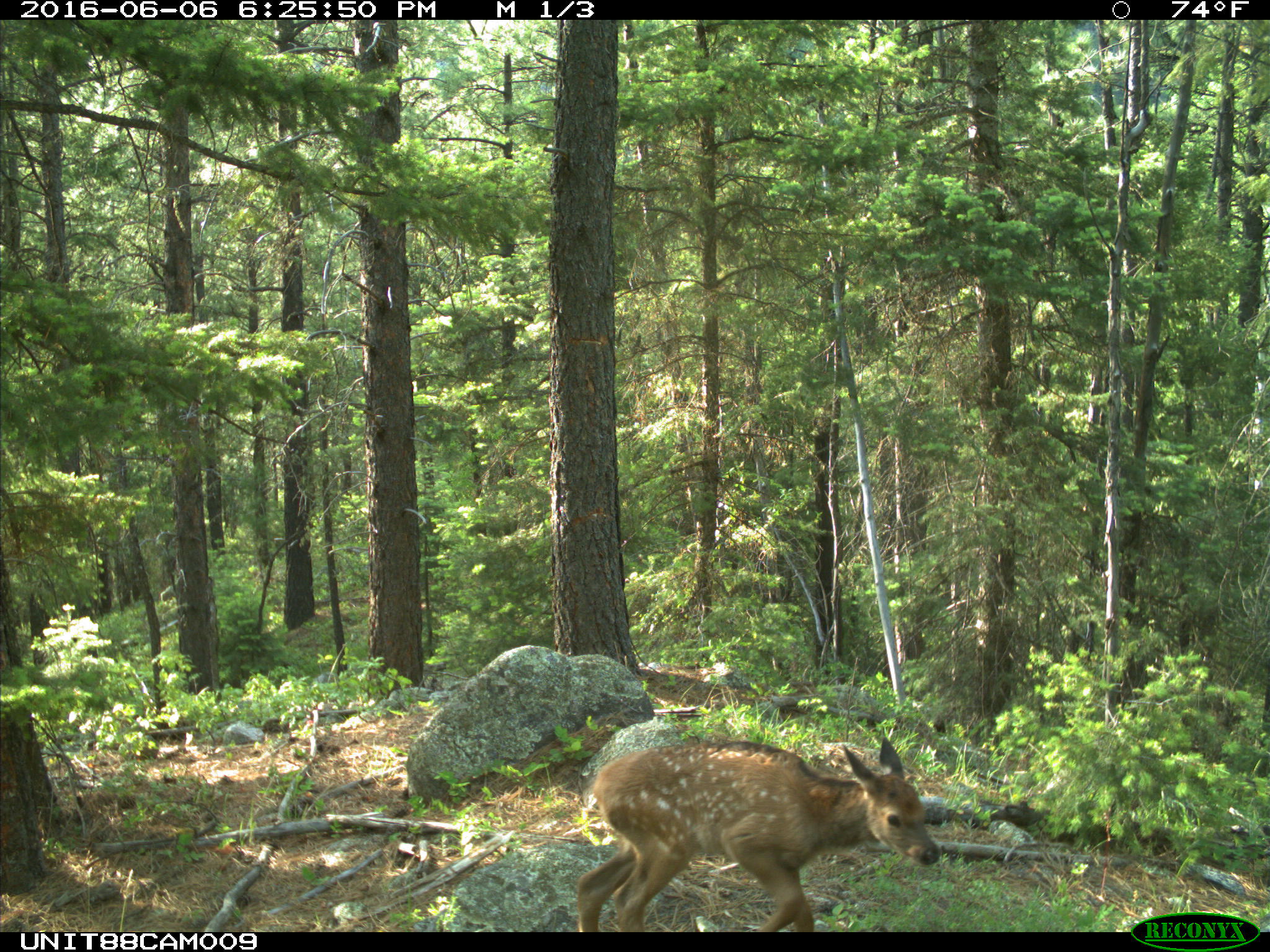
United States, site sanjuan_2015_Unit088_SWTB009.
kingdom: Animalia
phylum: Chordata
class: Mammalia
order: Artiodactyla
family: Cervidae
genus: Cervus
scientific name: Cervus elaphus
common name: red deer